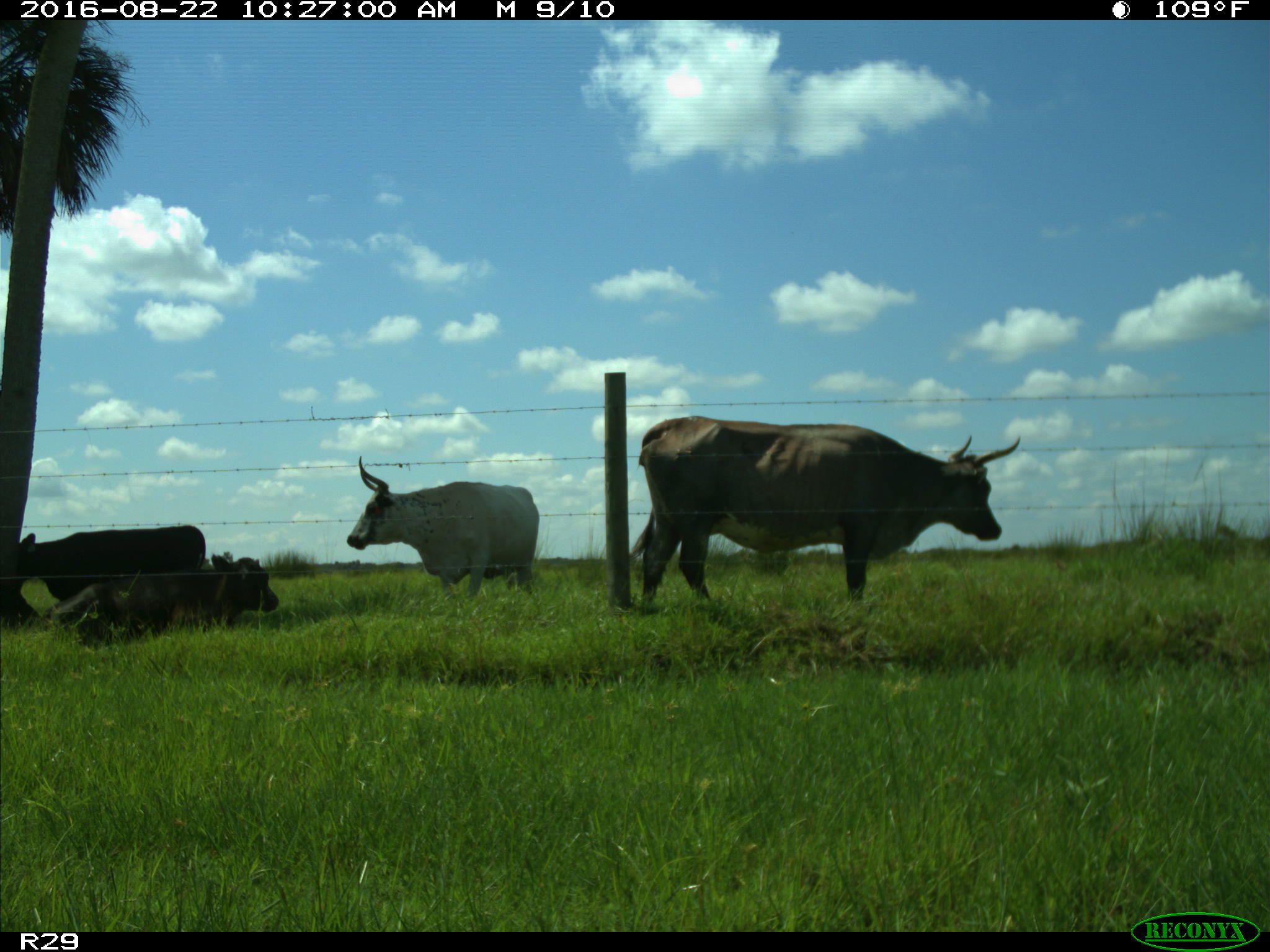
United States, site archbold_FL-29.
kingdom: Animalia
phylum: Chordata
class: Mammalia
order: Artiodactyla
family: Bovidae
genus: Bos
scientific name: Bos taurus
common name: domestic cow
Bos taurus (domestic cow).